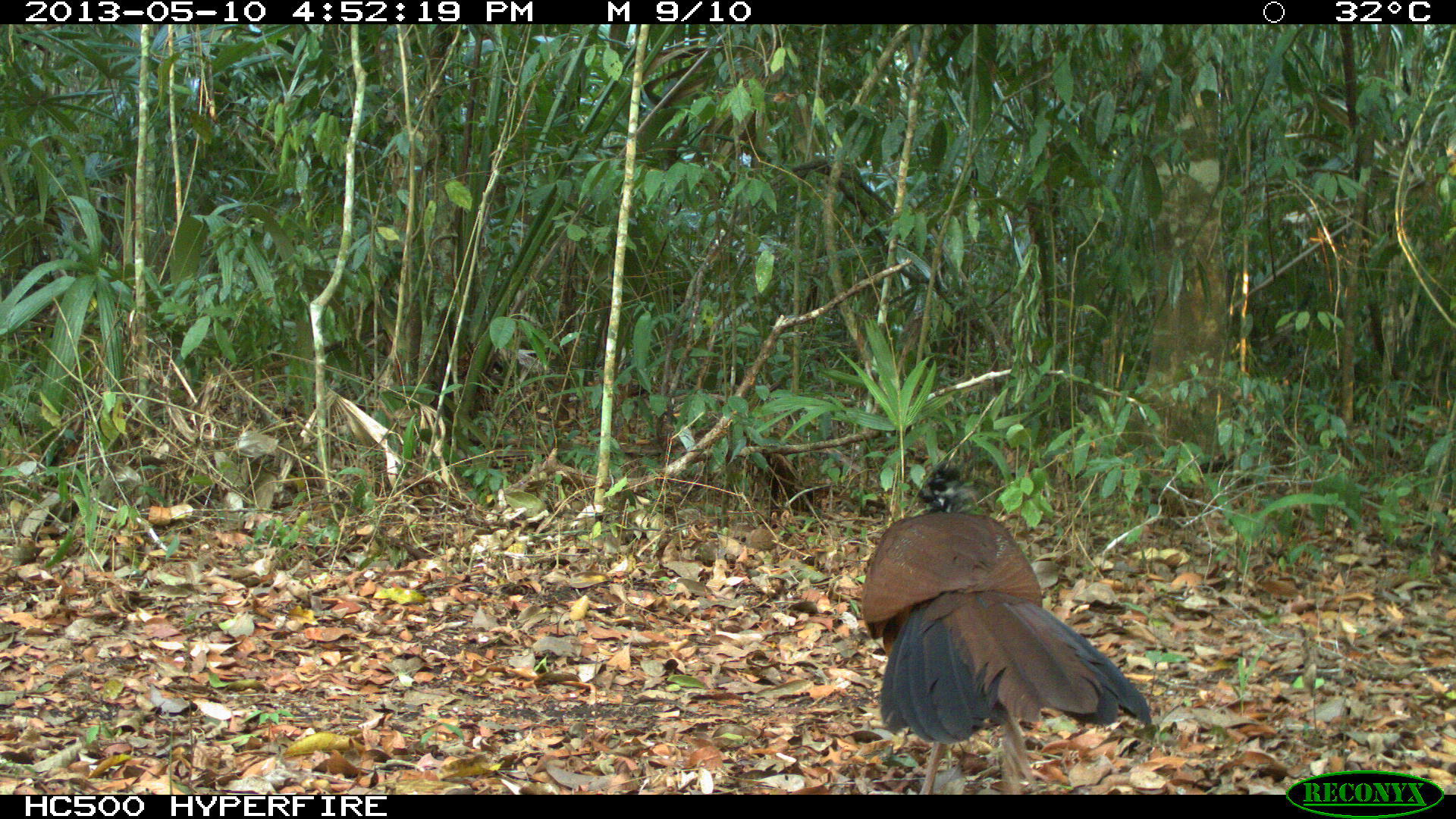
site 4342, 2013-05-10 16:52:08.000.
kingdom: Animalia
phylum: Chordata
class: Aves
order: Galliformes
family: Cracidae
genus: Crax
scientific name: Crax rubra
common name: great curassow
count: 1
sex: female